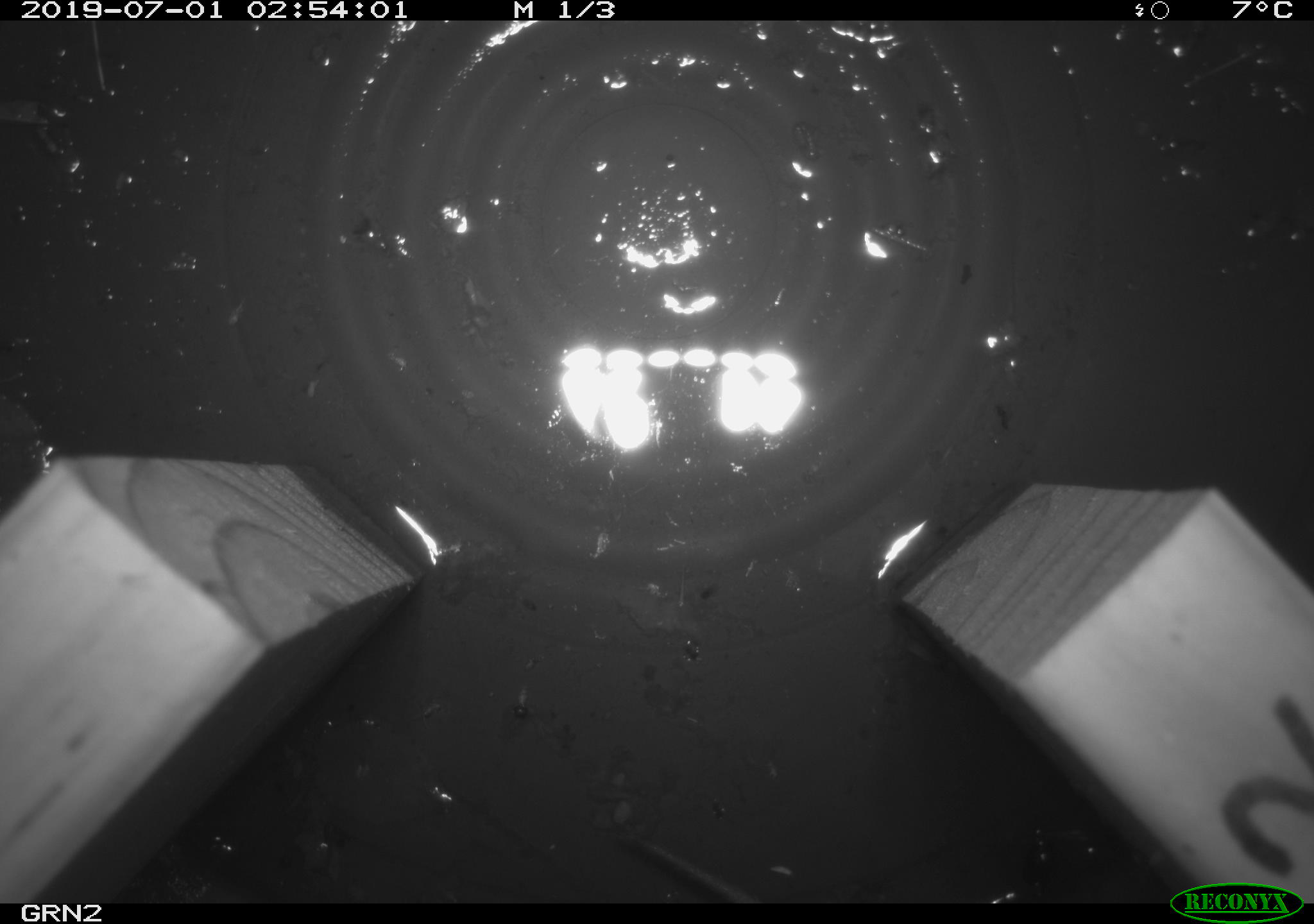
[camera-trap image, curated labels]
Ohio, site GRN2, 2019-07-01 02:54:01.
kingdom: Animalia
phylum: Chordata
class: Mammalia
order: Rodentia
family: Cricetidae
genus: Microtus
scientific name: Microtus pennsylvanicus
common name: meadow vole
Meadow vole (Microtus pennsylvanicus).